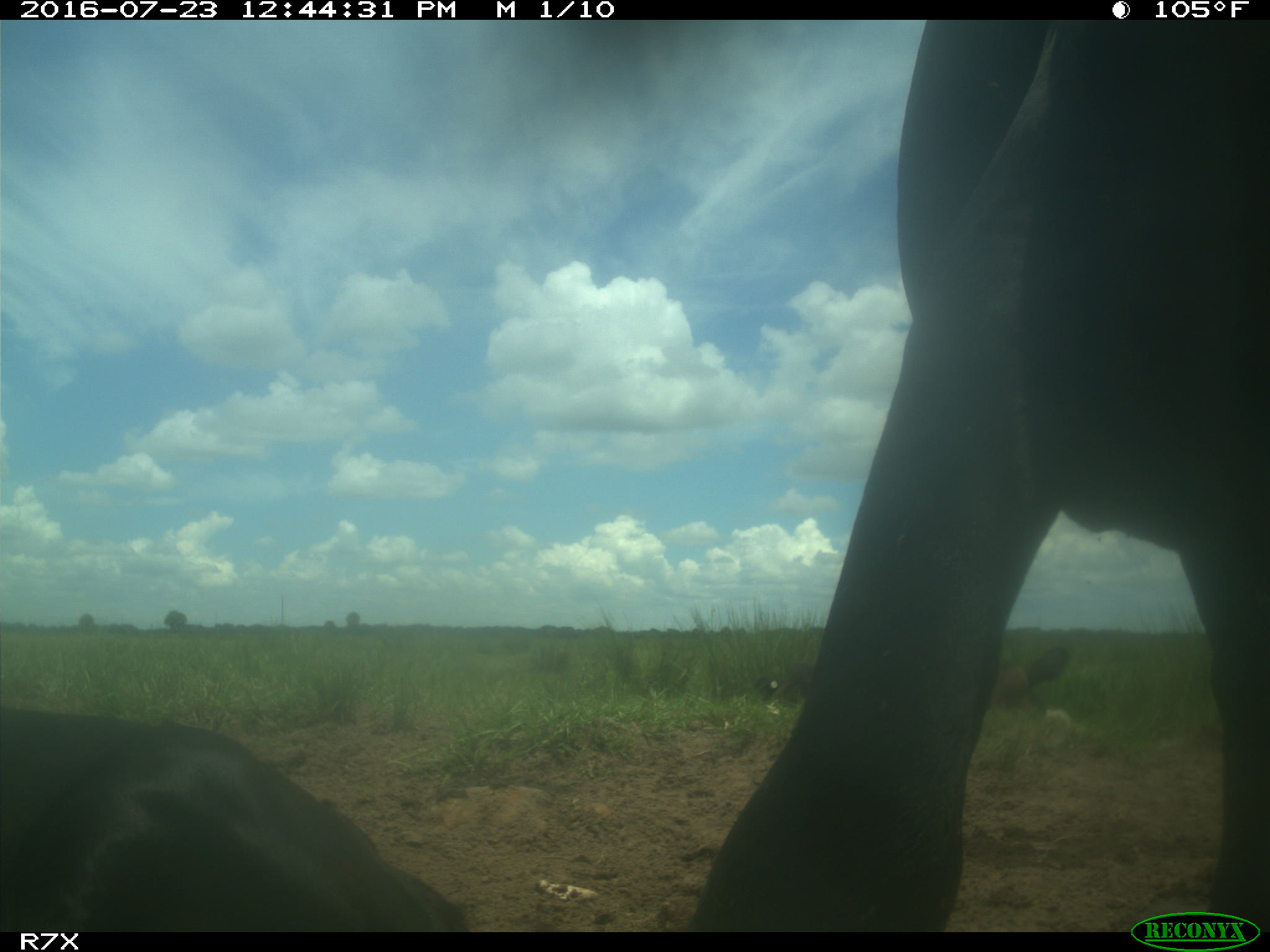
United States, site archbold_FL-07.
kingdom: Animalia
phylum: Chordata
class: Mammalia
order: Artiodactyla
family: Bovidae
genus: Bos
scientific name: Bos taurus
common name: domestic cow